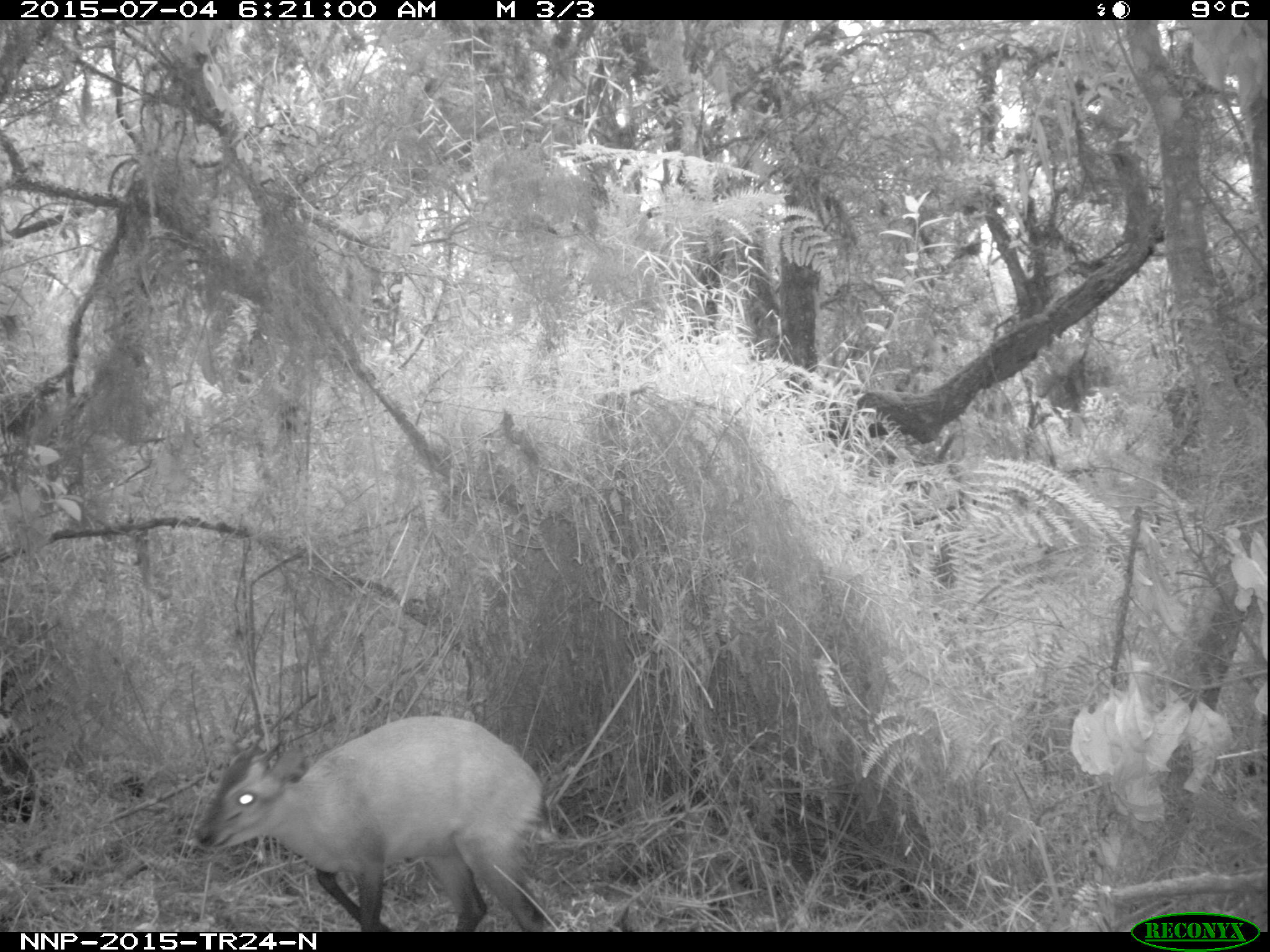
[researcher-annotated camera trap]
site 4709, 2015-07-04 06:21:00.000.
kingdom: Animalia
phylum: Chordata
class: Mammalia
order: Artiodactyla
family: Bovidae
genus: Cephalophus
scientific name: Cephalophus nigrifrons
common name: black-fronted duiker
Cephalophus nigrifrons (black-fronted duiker), count 1.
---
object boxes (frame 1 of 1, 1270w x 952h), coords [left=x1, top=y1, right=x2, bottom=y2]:
cephalophus nigrifrons: [left=188, top=713, right=561, bottom=932]